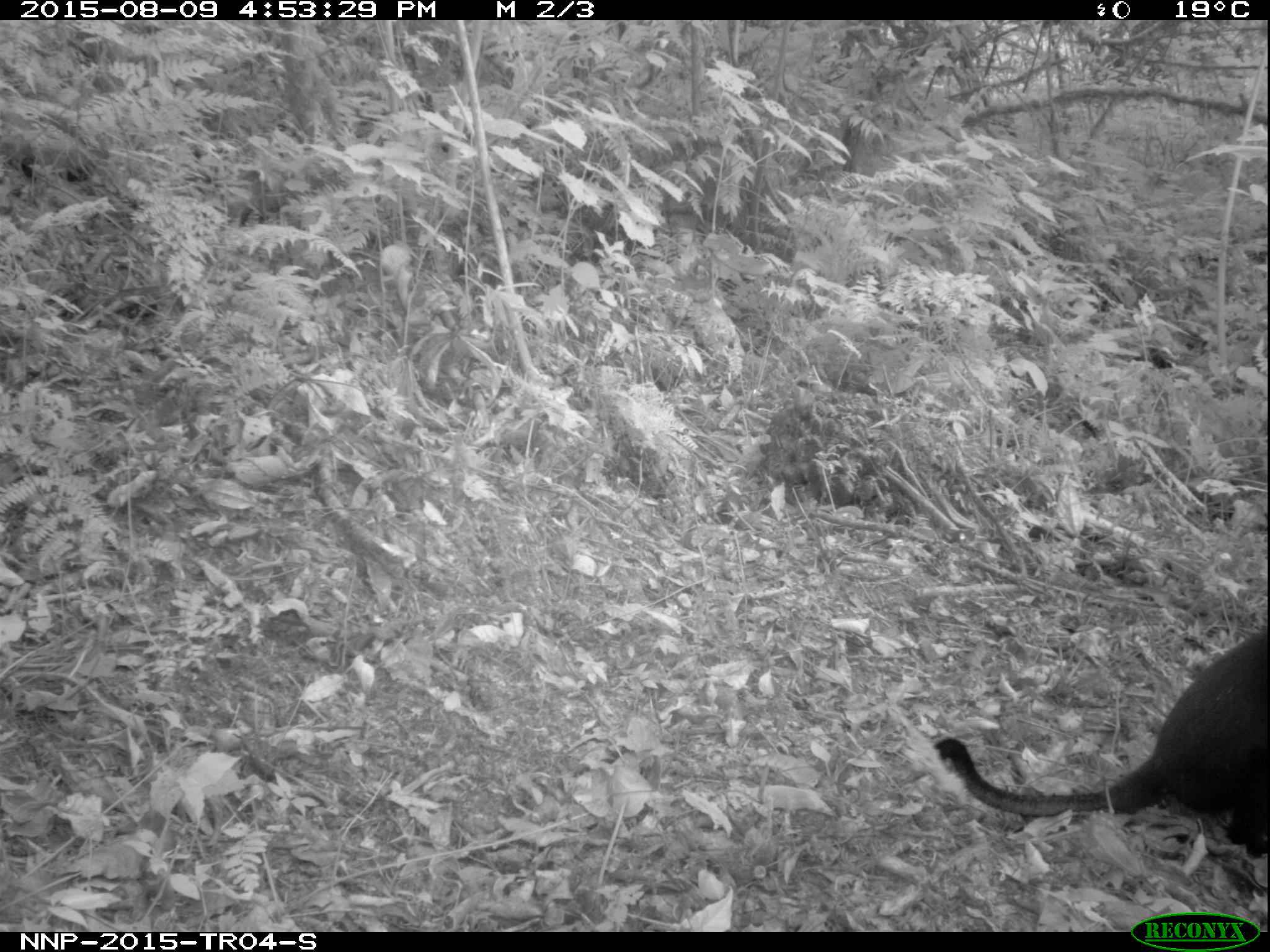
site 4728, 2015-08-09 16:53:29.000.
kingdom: Animalia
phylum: Chordata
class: Mammalia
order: Primates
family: Cercopithecidae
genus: Allochrocebus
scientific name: Allochrocebus lhoesti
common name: l'hoest's monkey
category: cercopithecus lhoesti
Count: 1.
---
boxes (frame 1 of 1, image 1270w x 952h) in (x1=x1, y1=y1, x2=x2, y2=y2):
cercopithecus lhoesti: (x1=930, y1=619, x2=1268, y2=857)